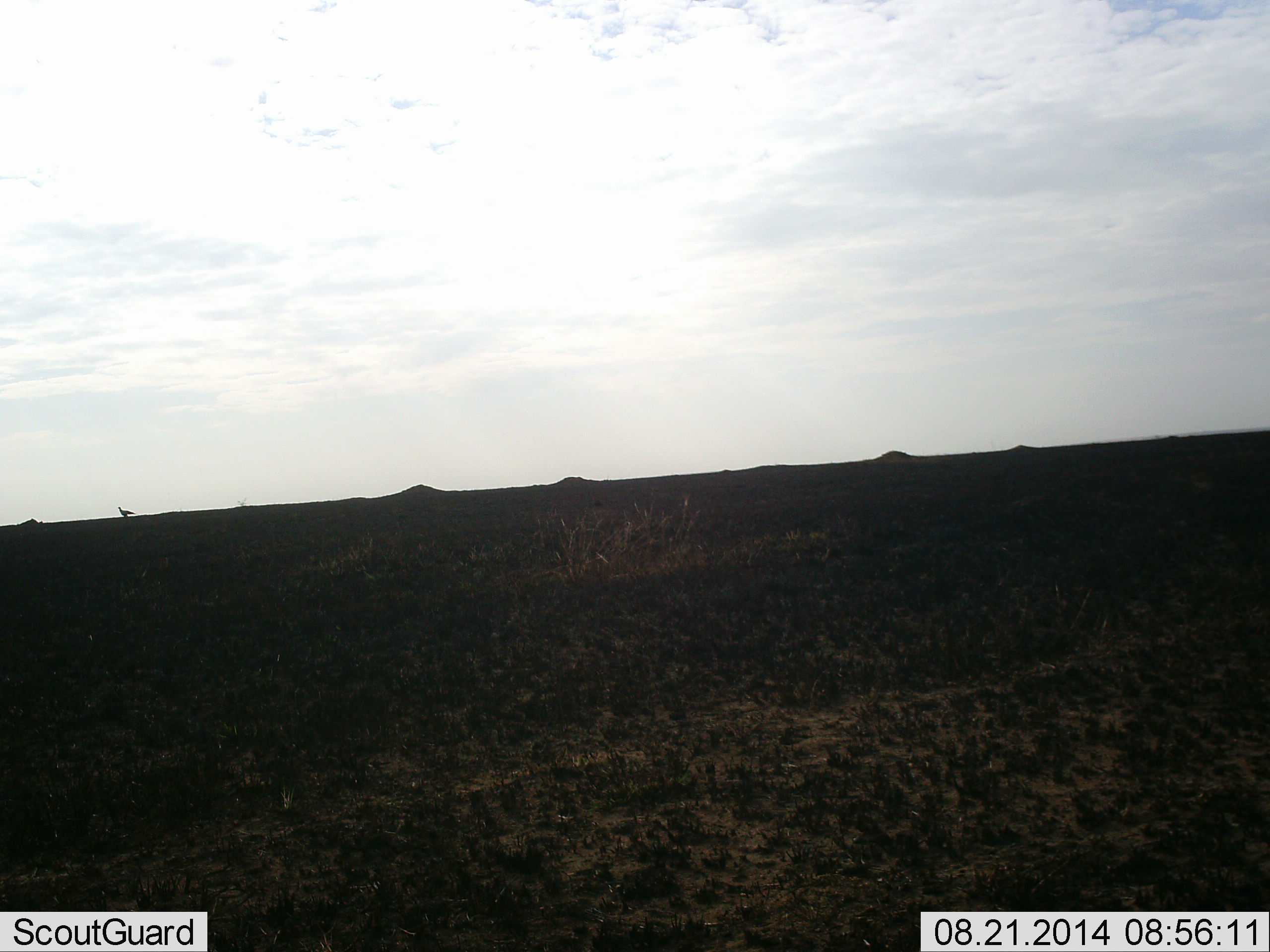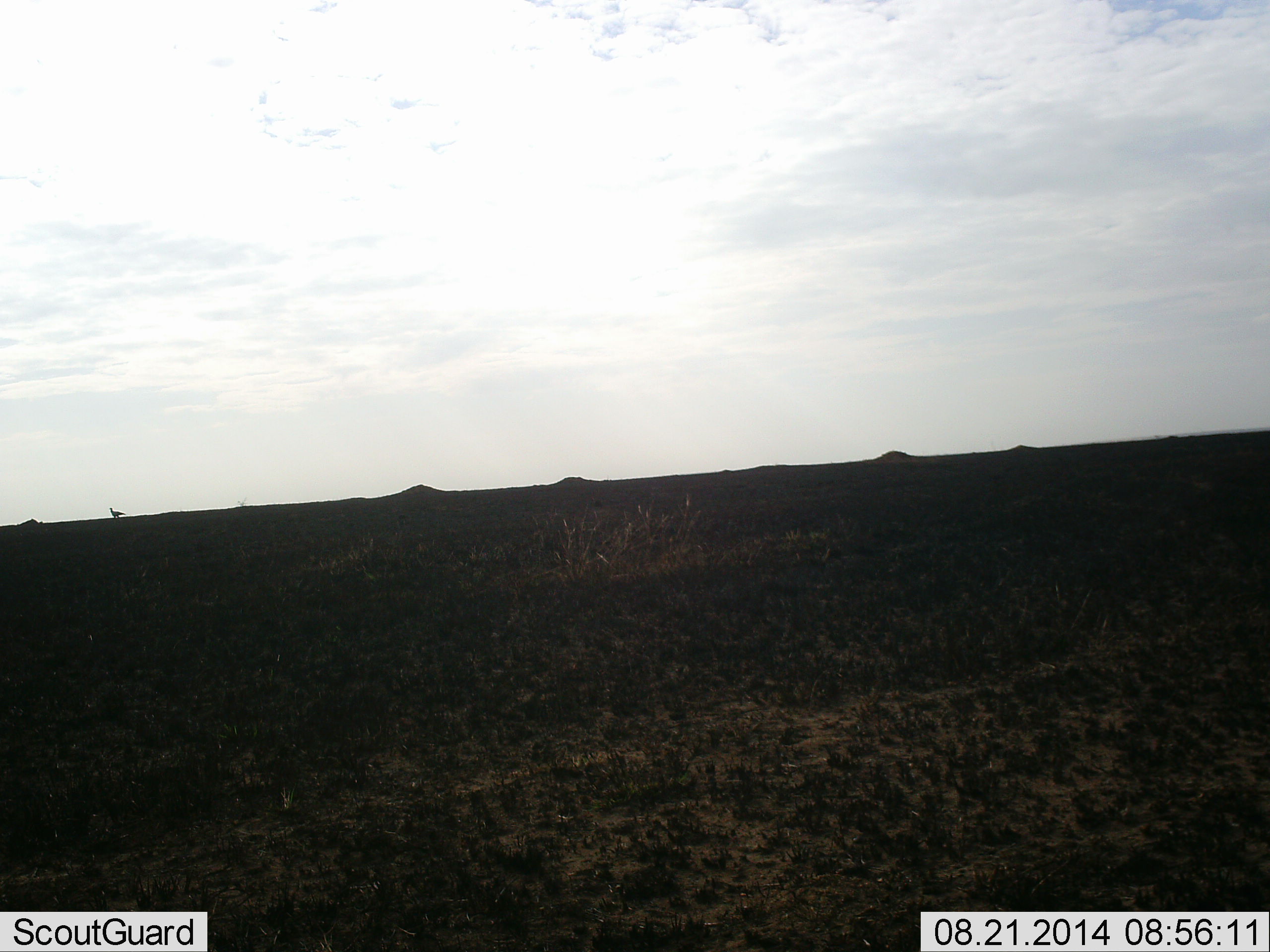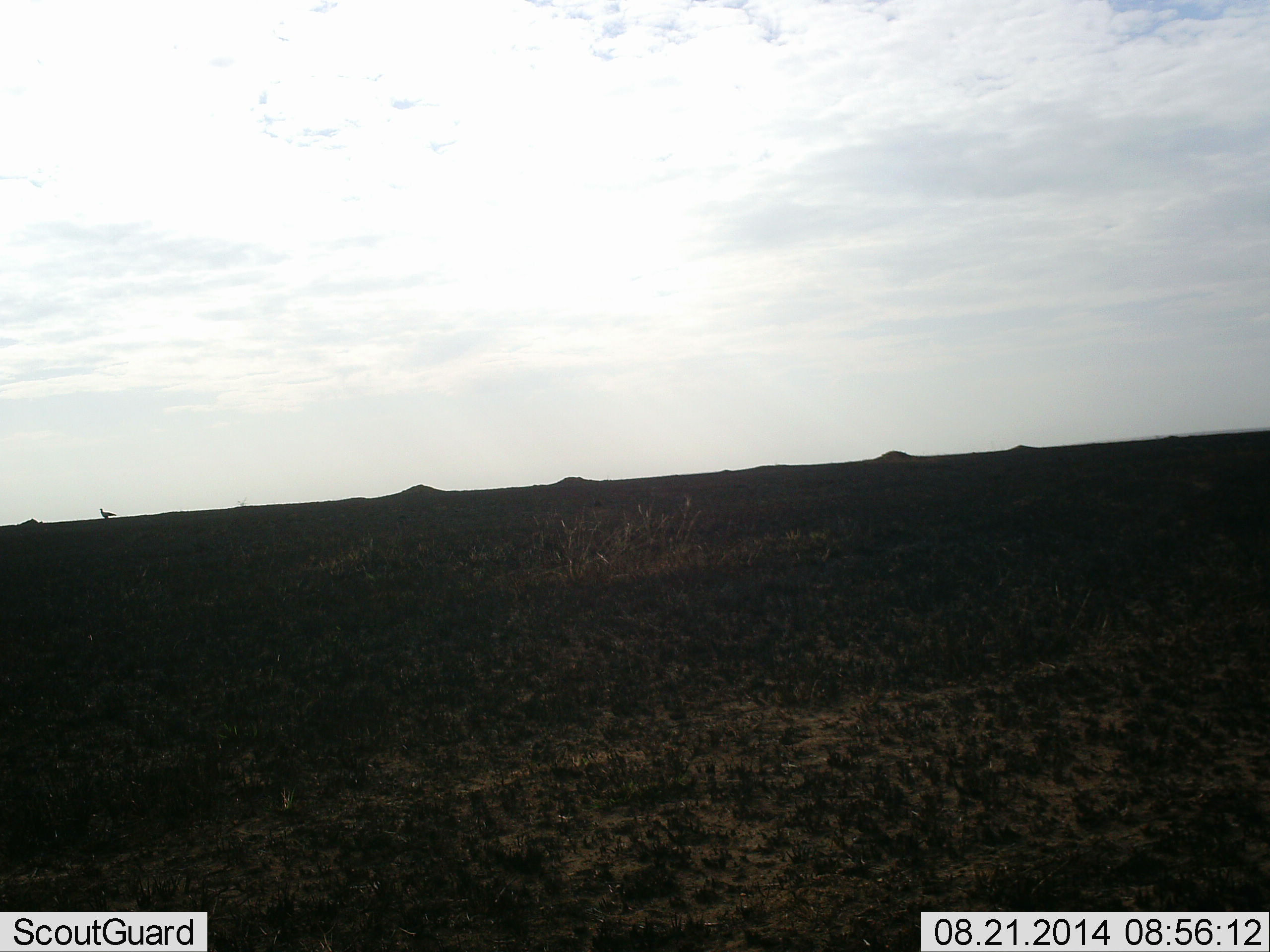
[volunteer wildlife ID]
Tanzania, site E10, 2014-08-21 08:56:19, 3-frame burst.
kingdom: Animalia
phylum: Chordata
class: Aves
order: Accipitriformes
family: Sagittariidae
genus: Sagittarius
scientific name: Sagittarius serpentarius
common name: secretary bird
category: secretarybird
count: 1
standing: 0%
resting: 0%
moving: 100%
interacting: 0%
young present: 0%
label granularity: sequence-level